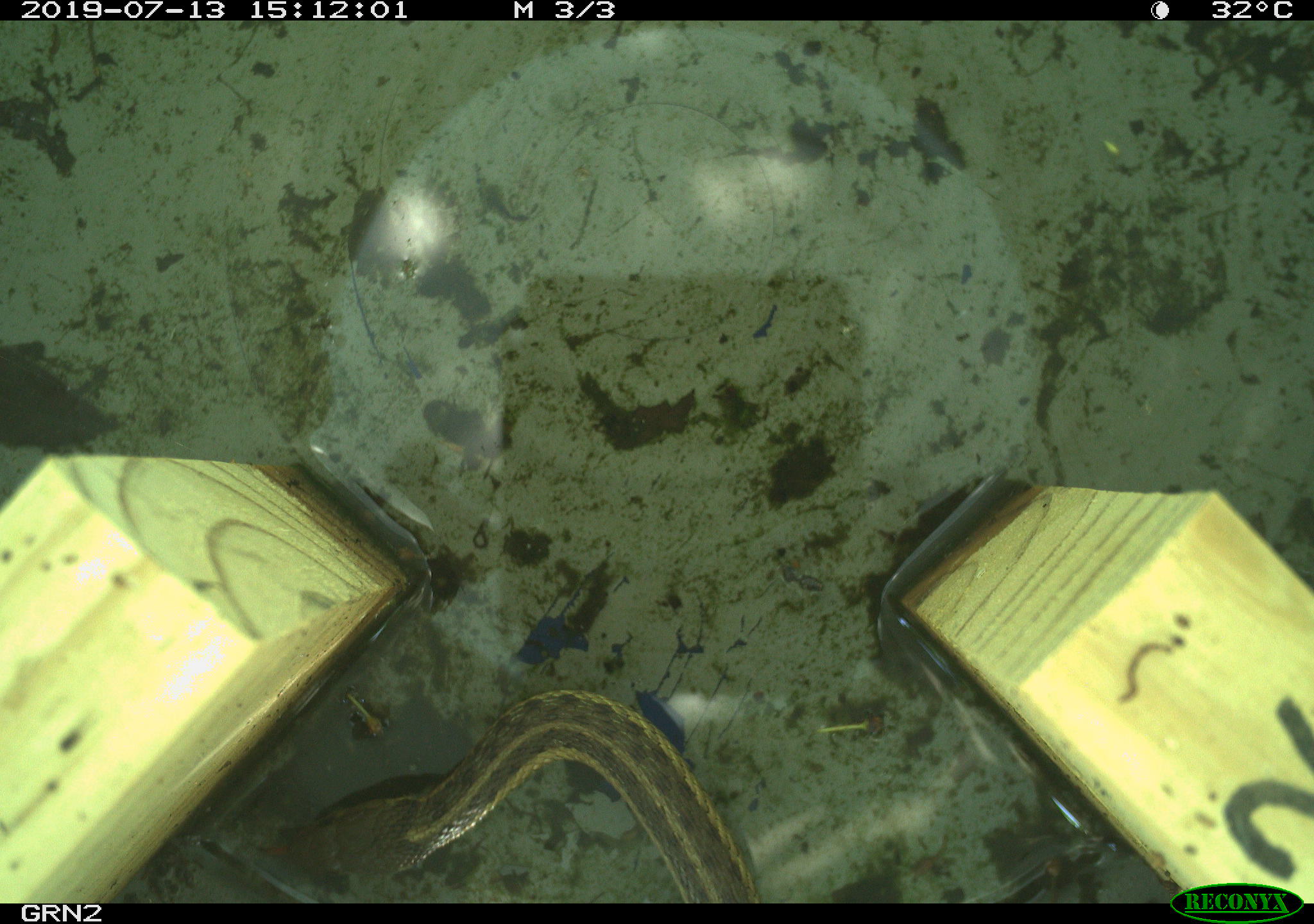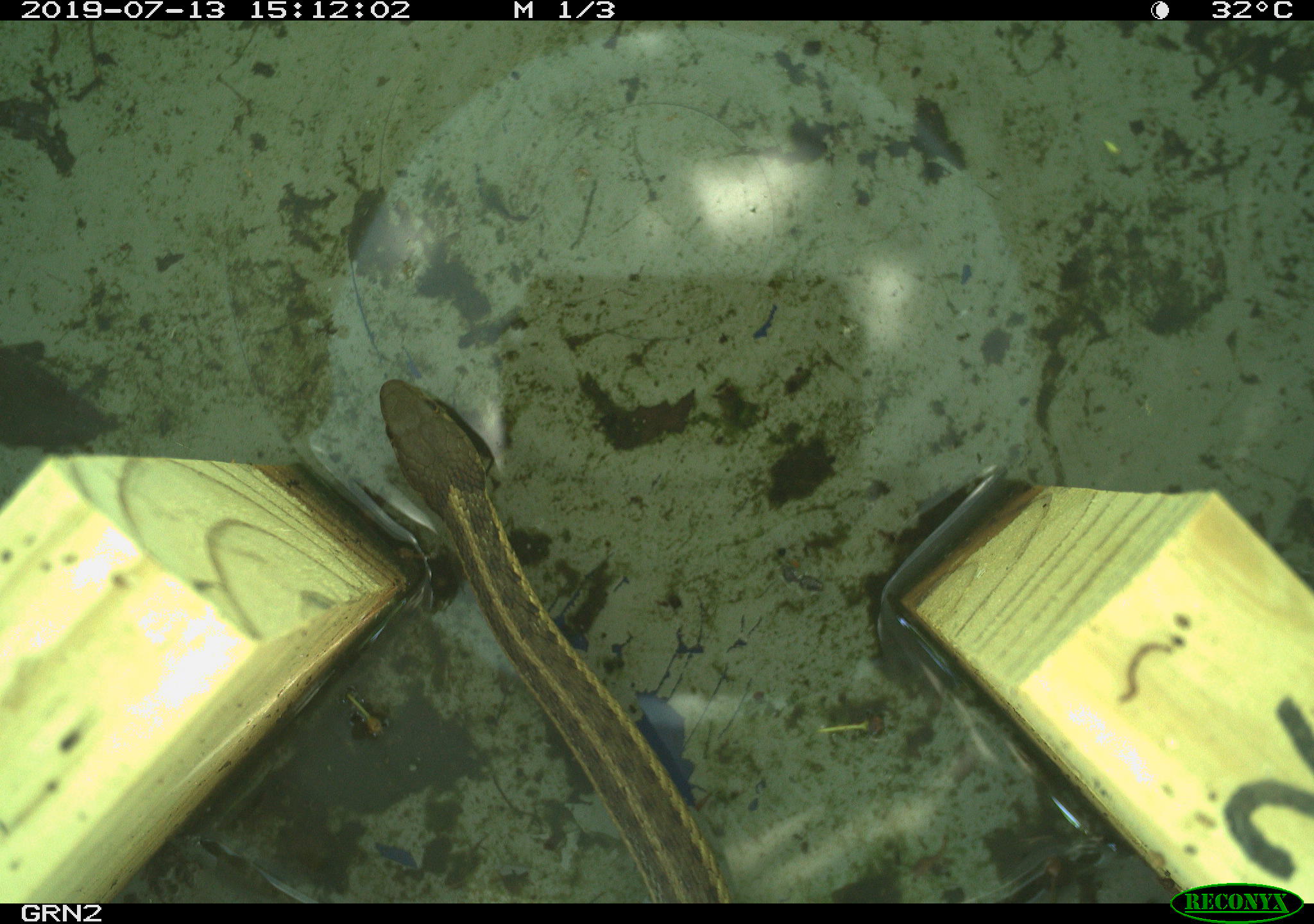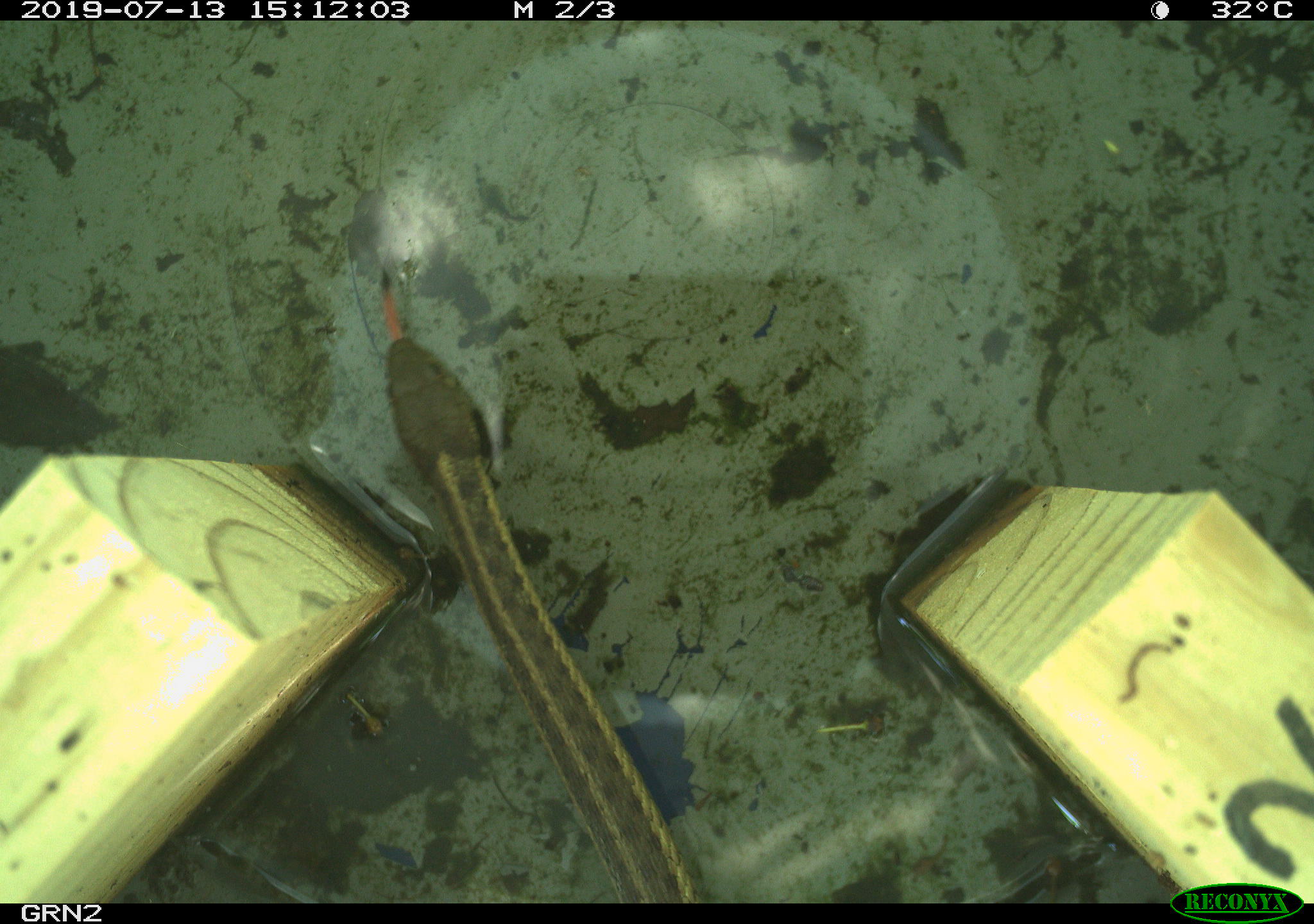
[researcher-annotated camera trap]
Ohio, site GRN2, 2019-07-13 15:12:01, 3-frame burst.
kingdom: Animalia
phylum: Chordata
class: Reptilia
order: Squamata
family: Colubridae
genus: Thamnophis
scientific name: Thamnophis sirtalis sirtalis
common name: eastern gartersnake